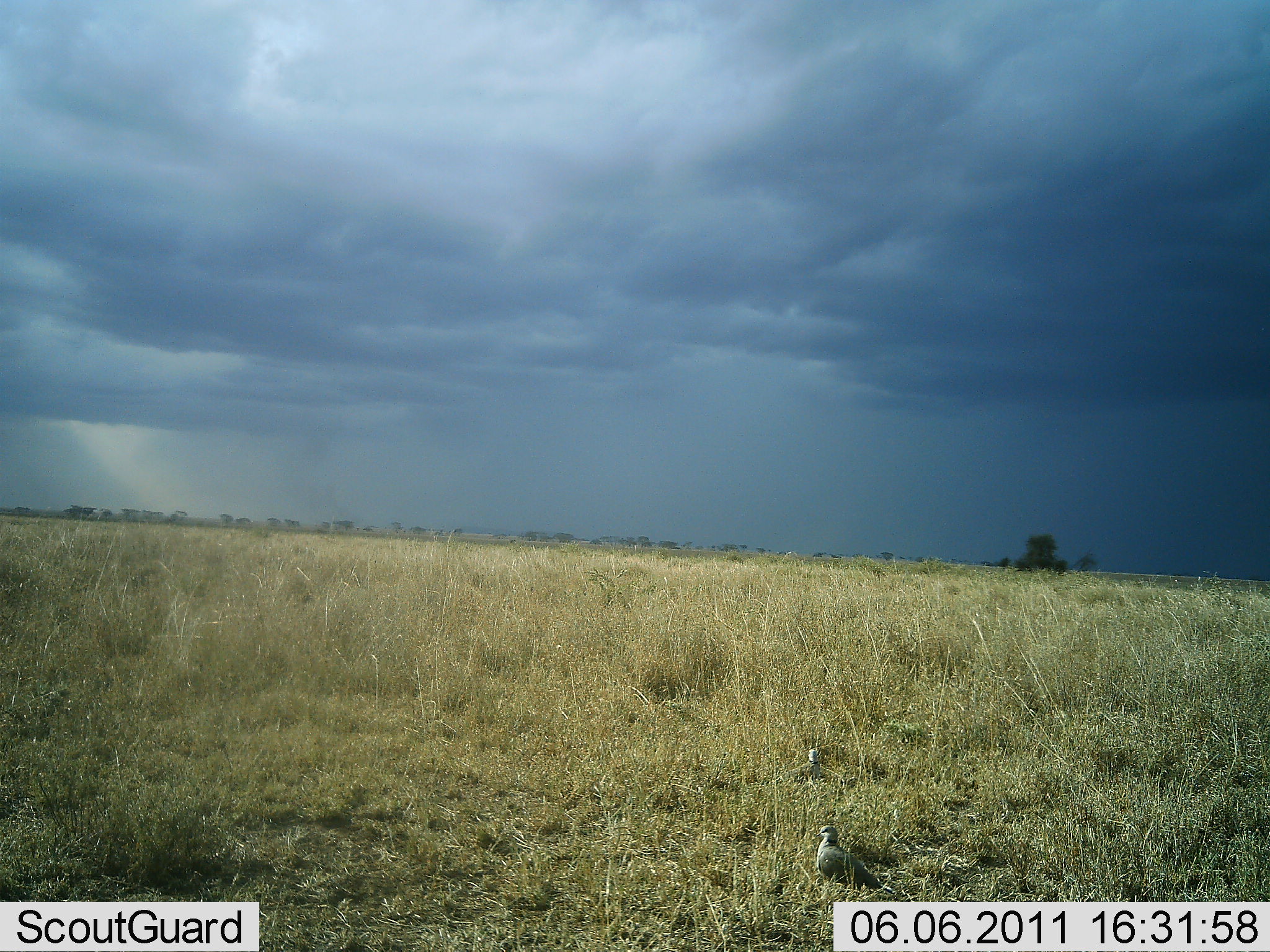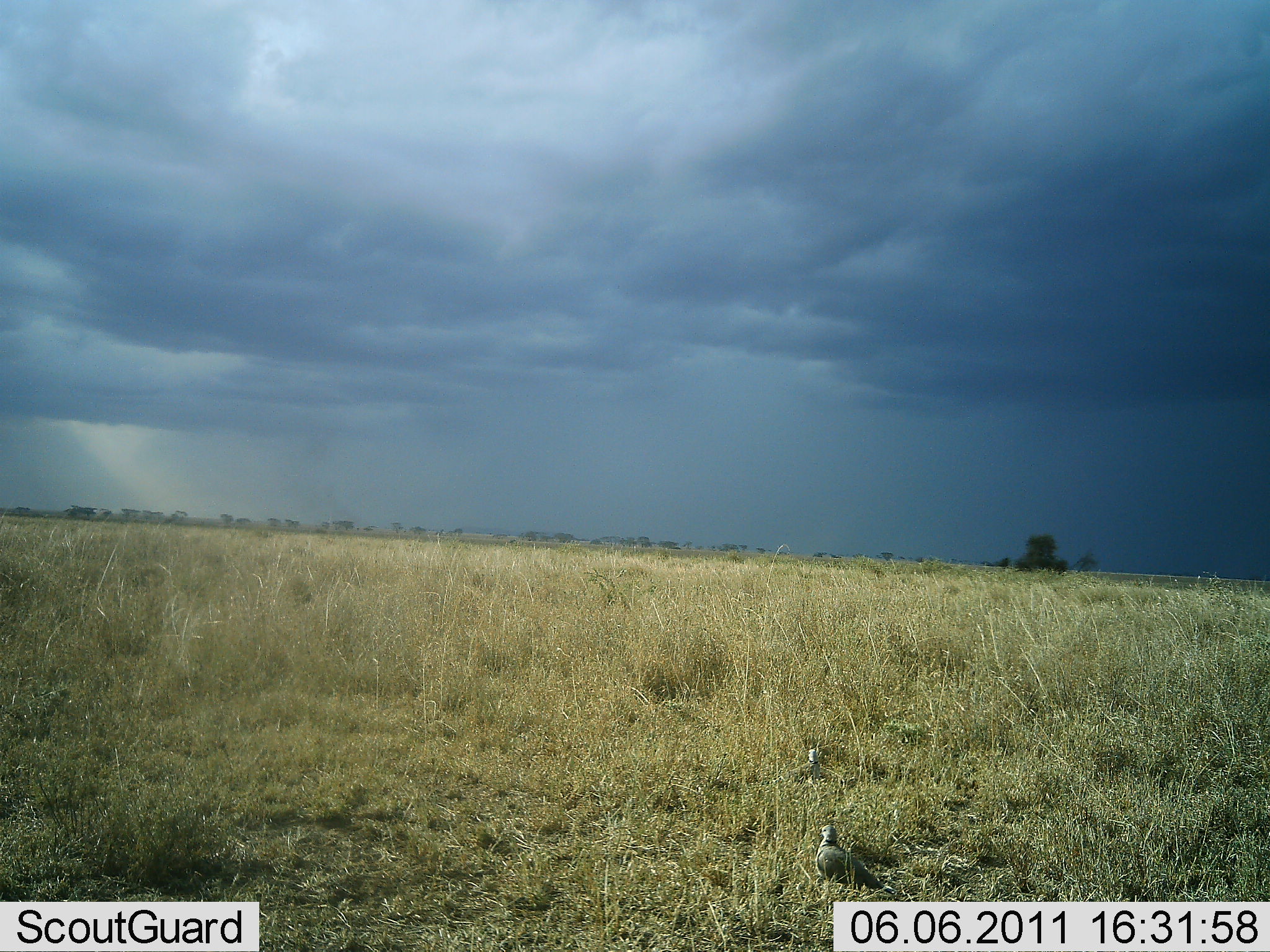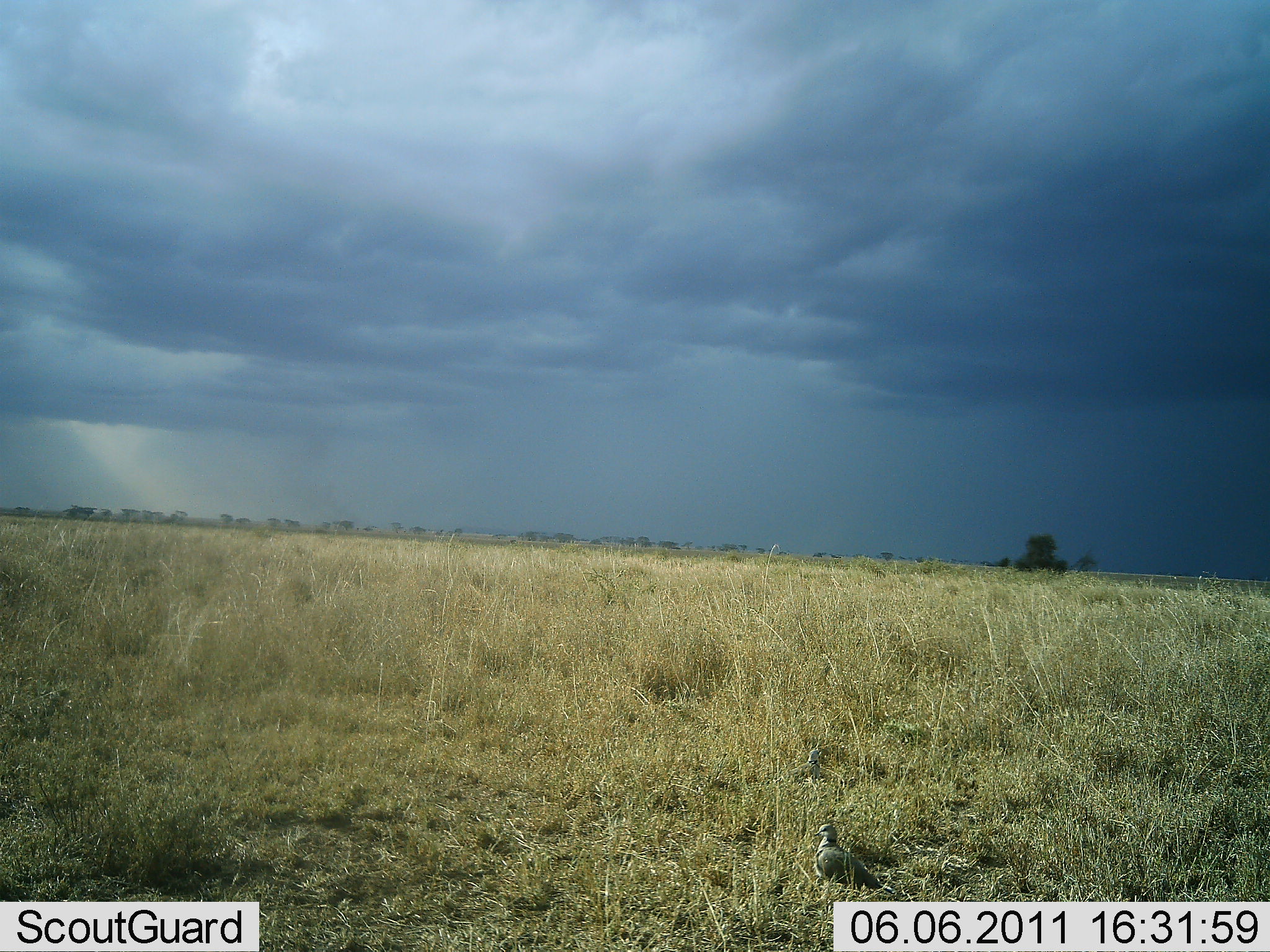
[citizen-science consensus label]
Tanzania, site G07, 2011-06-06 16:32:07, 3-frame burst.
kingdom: Animalia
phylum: Chordata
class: Aves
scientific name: Aves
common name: bird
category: otherbird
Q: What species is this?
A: Otherbird (bird) (Aves).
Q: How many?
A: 2.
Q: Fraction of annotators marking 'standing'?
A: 71%.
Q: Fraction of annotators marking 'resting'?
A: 21%.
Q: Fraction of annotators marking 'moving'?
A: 7%.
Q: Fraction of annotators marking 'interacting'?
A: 0%.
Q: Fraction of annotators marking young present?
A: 0%.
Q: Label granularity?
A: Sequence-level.